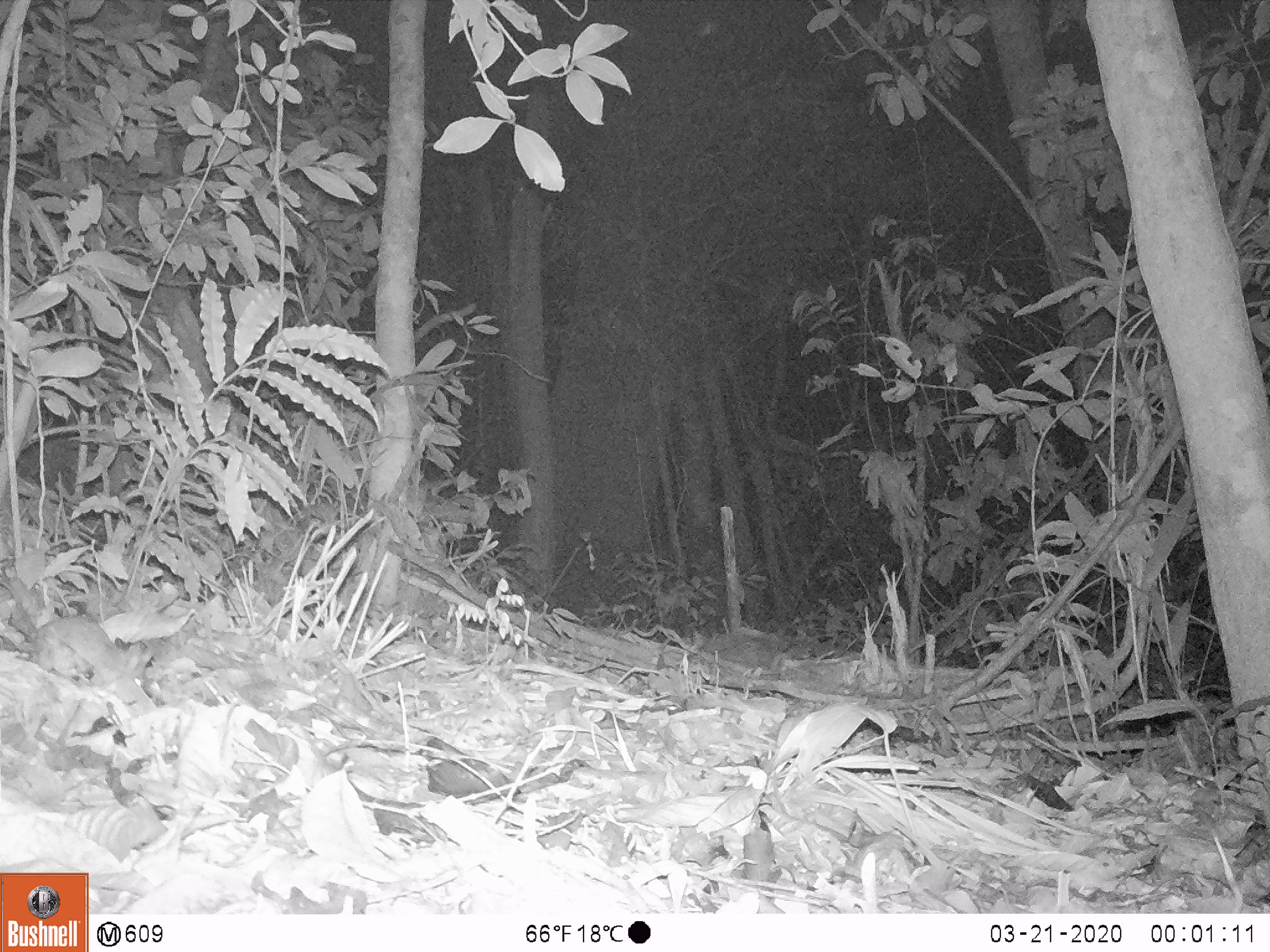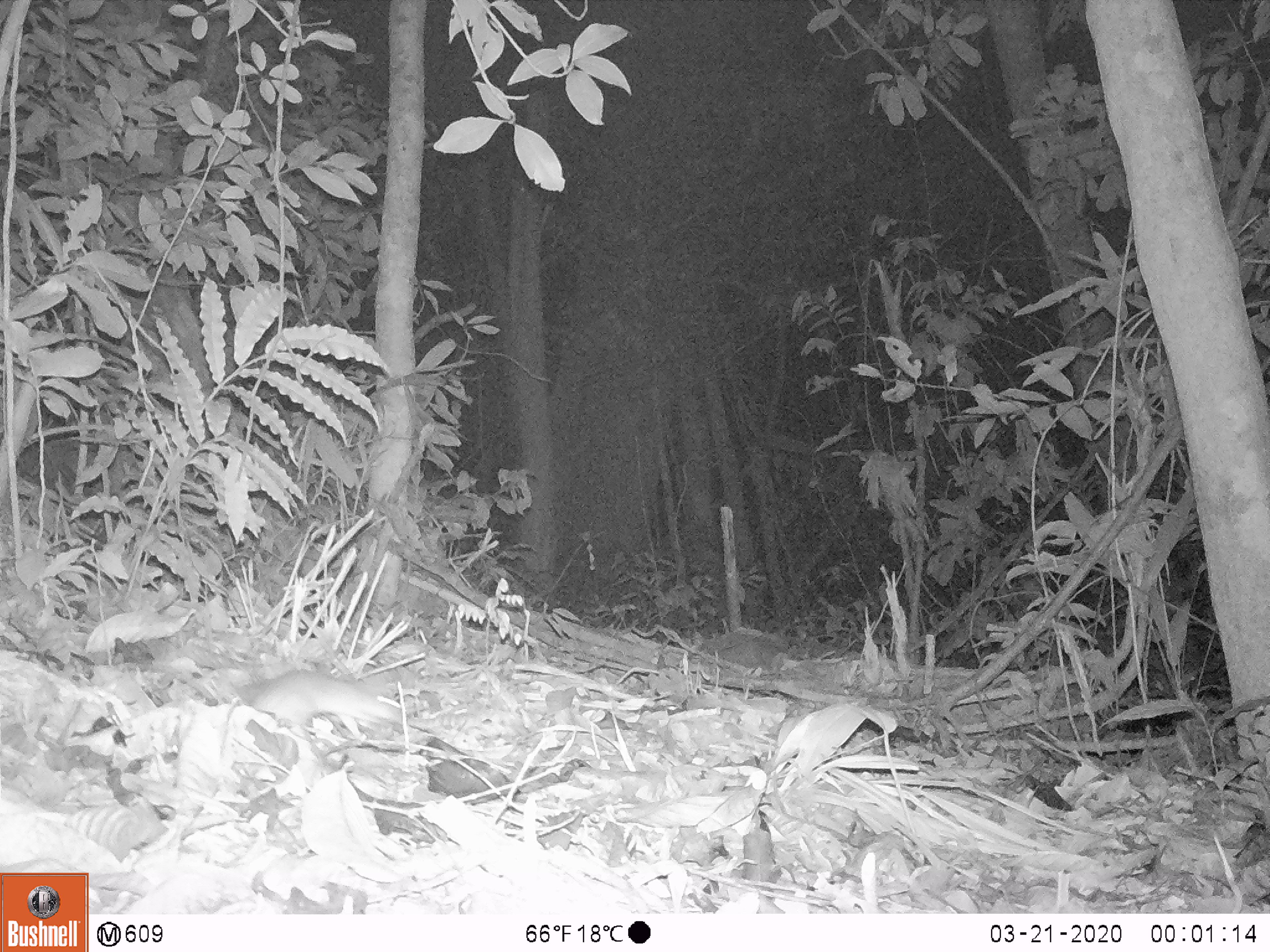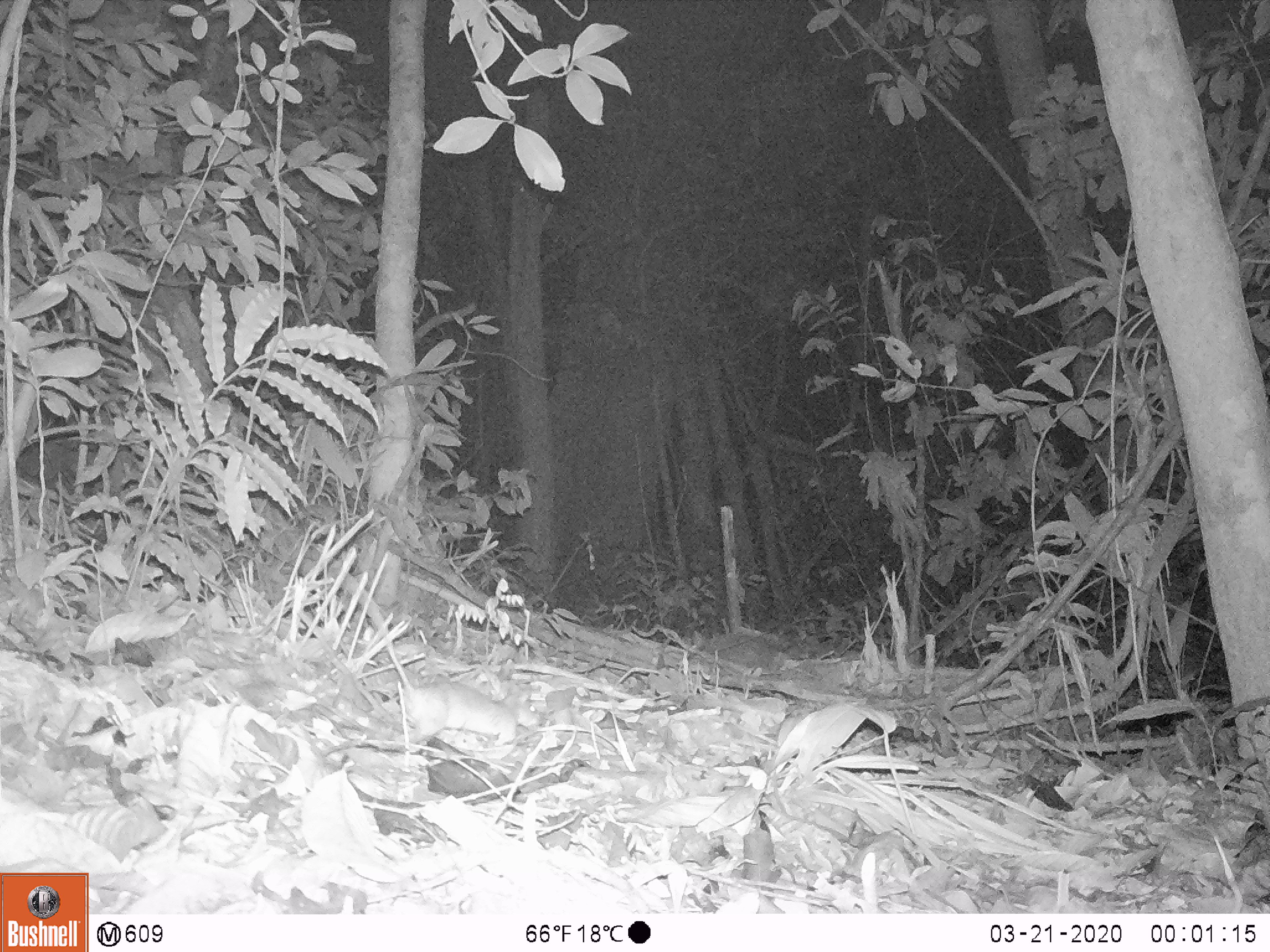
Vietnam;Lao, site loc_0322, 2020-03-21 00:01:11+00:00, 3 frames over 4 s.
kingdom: Animalia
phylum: Chordata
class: Mammalia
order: Rodentia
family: Muridae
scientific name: Muridae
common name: old-world mice and rats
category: unidentified murid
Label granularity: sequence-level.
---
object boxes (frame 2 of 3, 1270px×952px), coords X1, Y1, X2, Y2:
unidentified murid: 218, 666, 402, 760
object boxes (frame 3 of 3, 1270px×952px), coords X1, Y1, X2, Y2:
unidentified murid: 310, 544, 541, 748